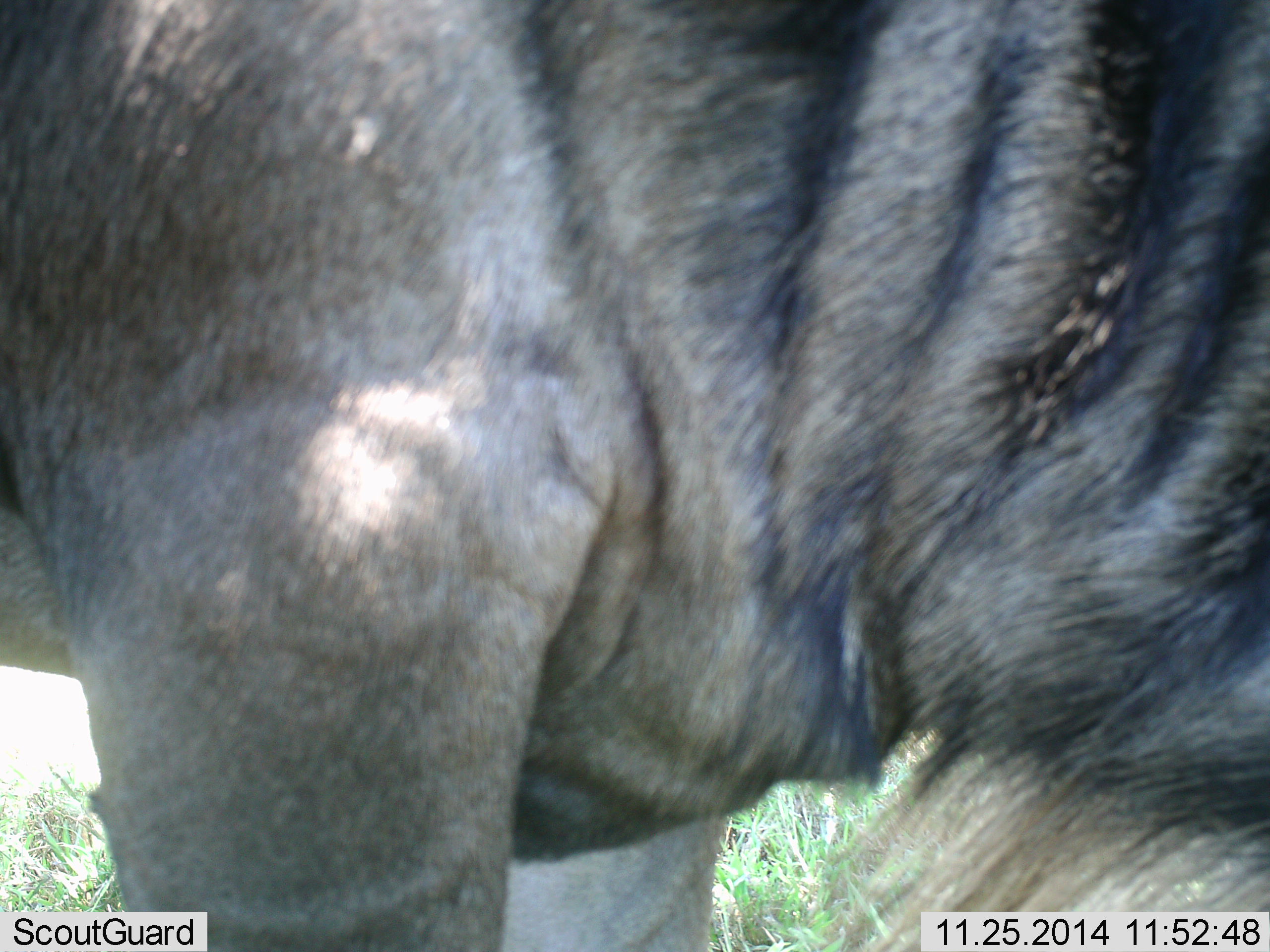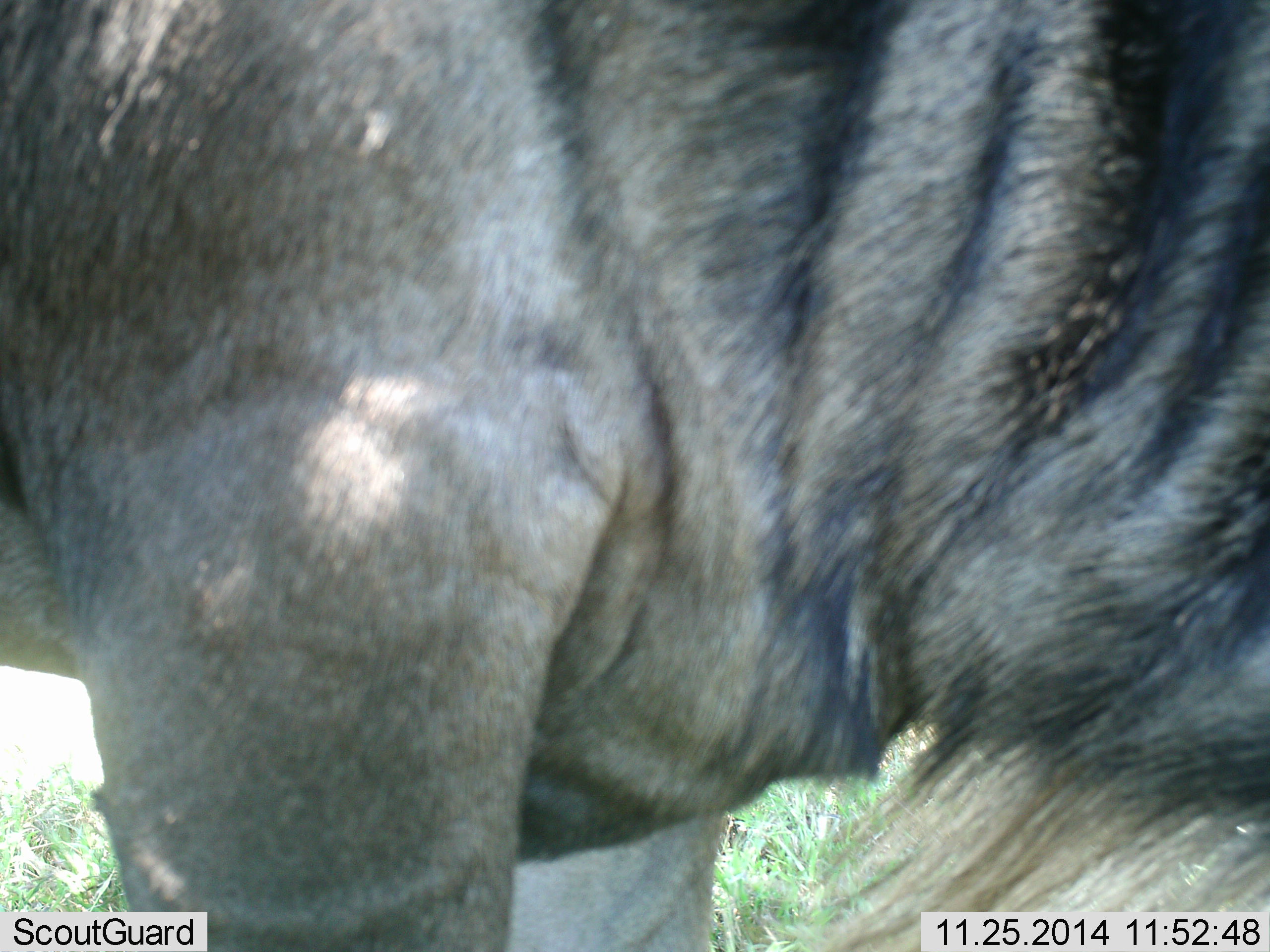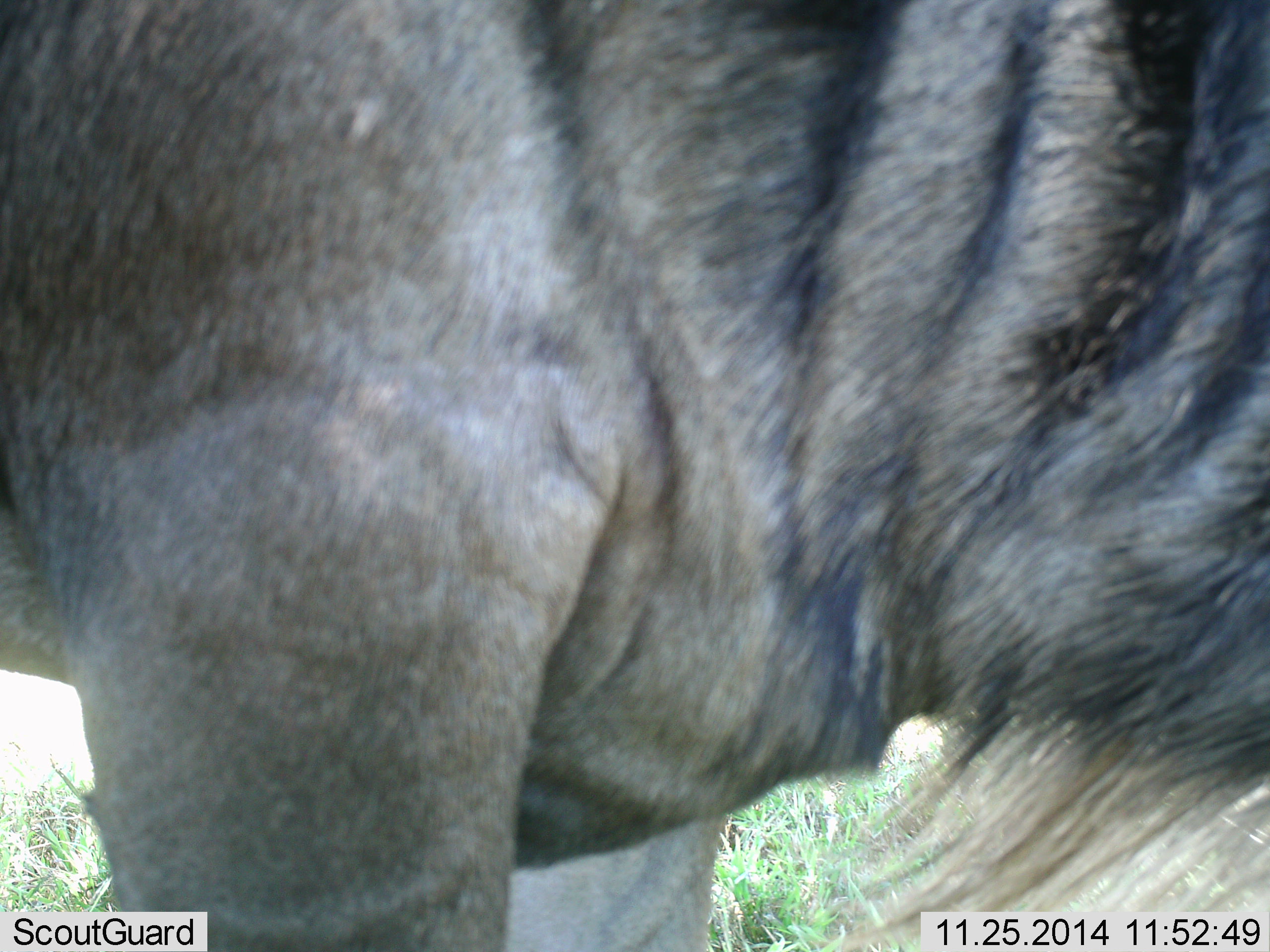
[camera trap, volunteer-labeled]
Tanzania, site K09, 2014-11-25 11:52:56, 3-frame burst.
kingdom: Animalia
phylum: Chordata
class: Mammalia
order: Artiodactyla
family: Bovidae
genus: Connochaetes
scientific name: Connochaetes taurinus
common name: blue wildebeest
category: wildebeest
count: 1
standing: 90%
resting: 0%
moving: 10%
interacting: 0%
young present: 0%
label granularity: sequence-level